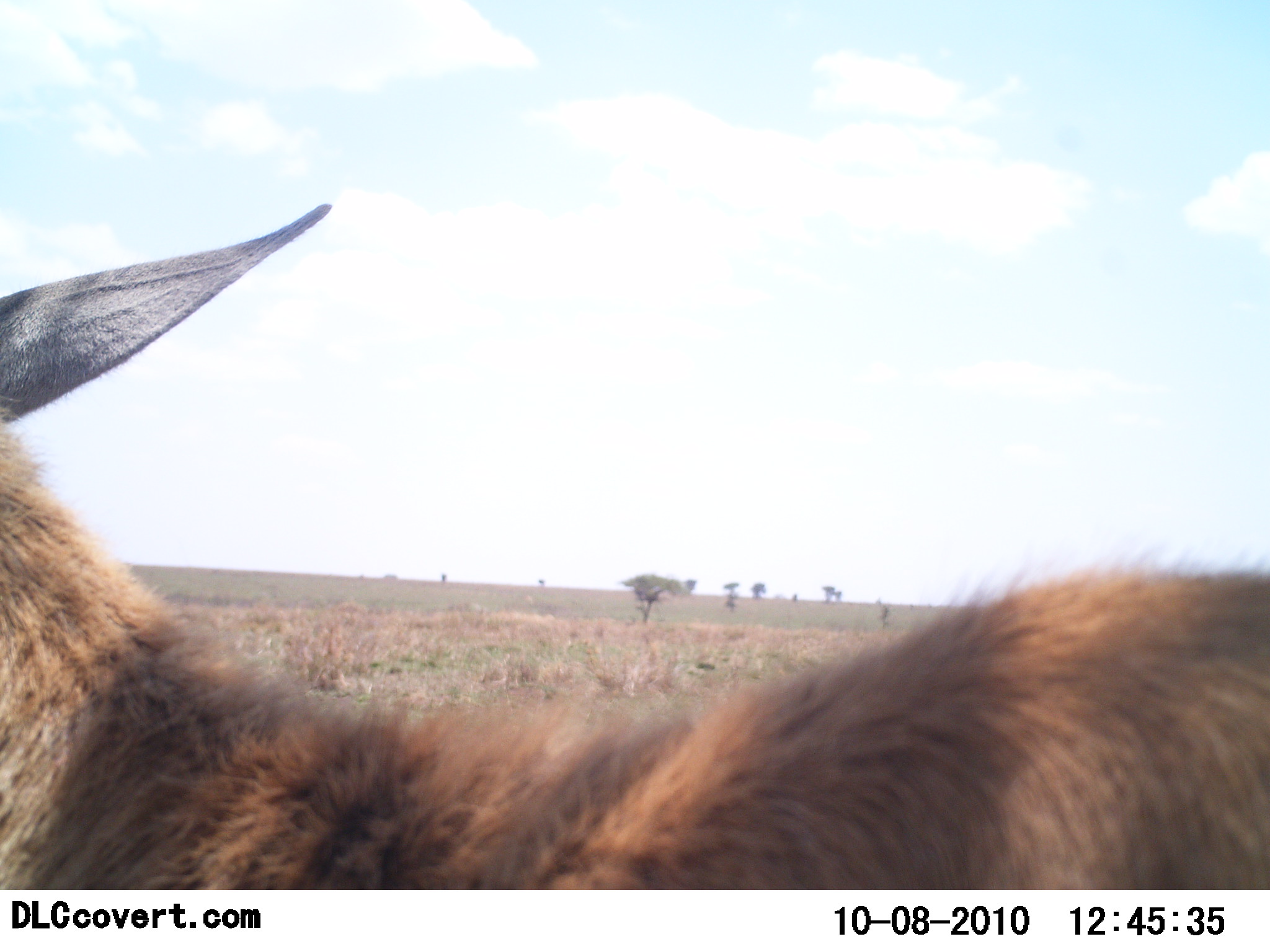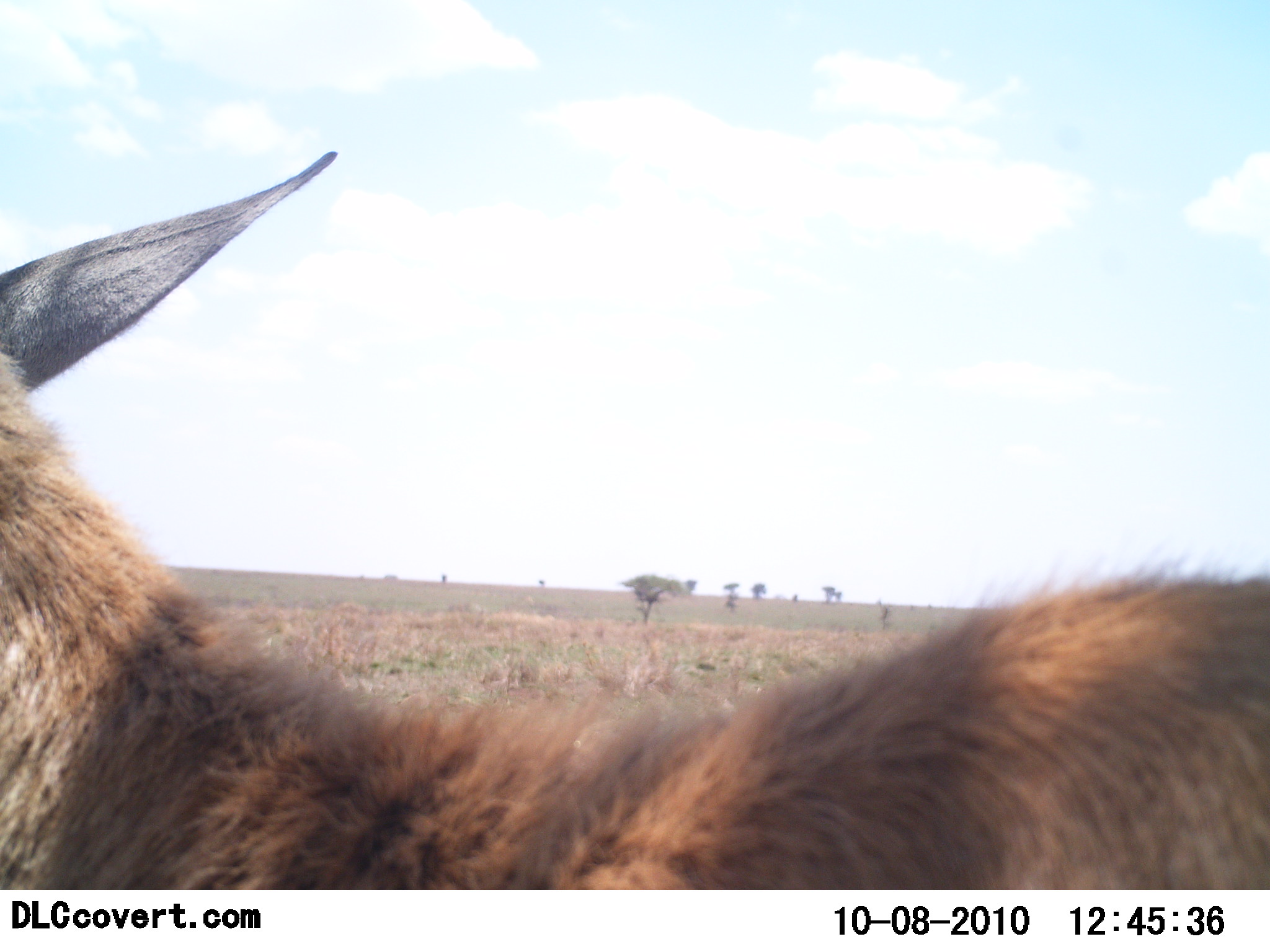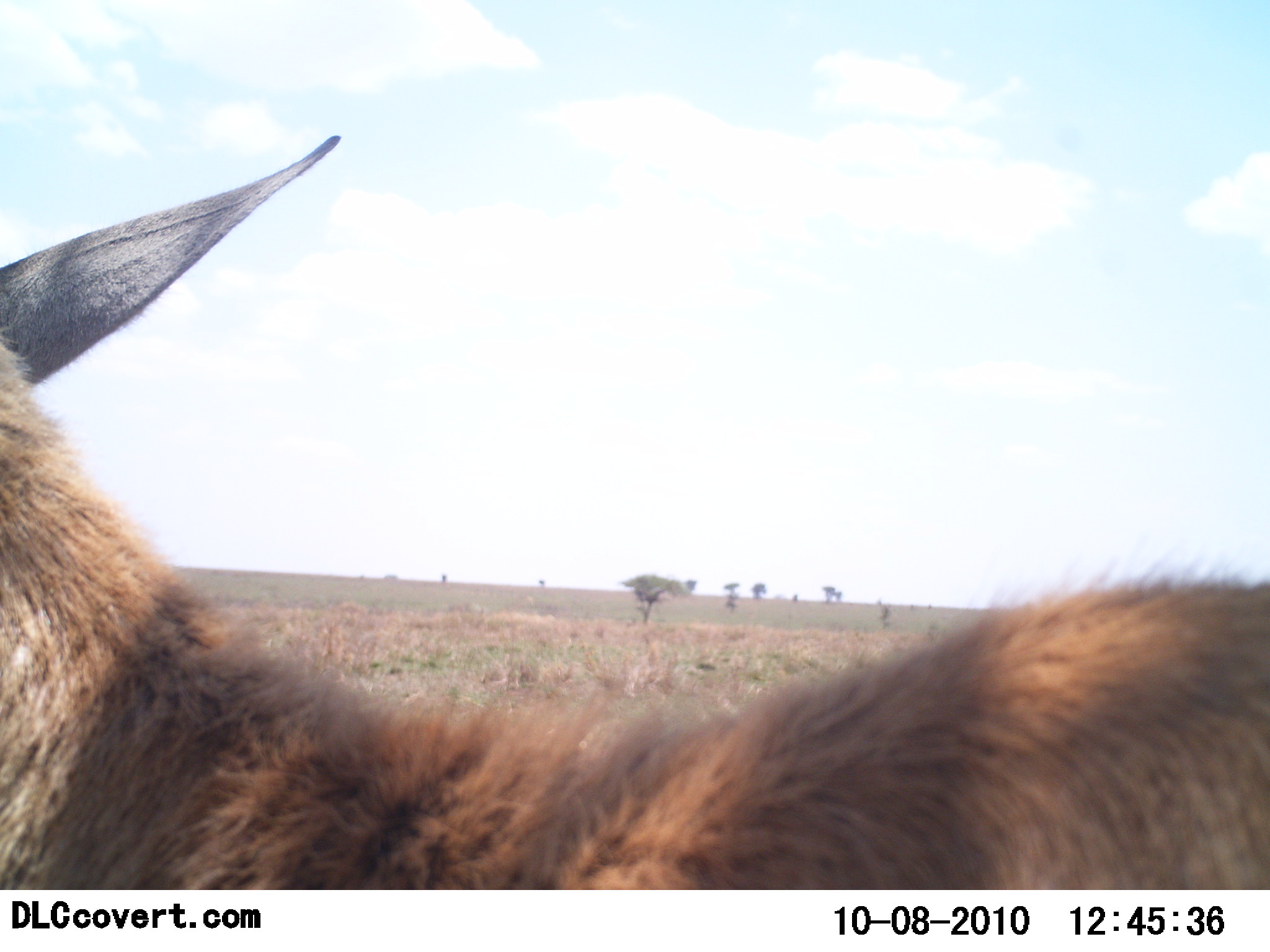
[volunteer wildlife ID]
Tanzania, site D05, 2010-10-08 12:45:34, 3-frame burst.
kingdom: Animalia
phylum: Chordata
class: Mammalia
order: Artiodactyla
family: Bovidae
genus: Kobus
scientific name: Kobus ellipsiprymnus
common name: waterbuck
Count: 1.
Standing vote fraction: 100%.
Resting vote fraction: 0%.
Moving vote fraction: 0%.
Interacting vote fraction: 0%.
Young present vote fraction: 0%.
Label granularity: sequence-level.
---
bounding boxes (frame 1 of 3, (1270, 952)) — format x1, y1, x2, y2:
animal: 1, 204, 1270, 890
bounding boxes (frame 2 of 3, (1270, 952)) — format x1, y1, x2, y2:
animal: 1, 150, 1270, 890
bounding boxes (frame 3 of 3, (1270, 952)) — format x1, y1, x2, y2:
animal: 0, 130, 1269, 890